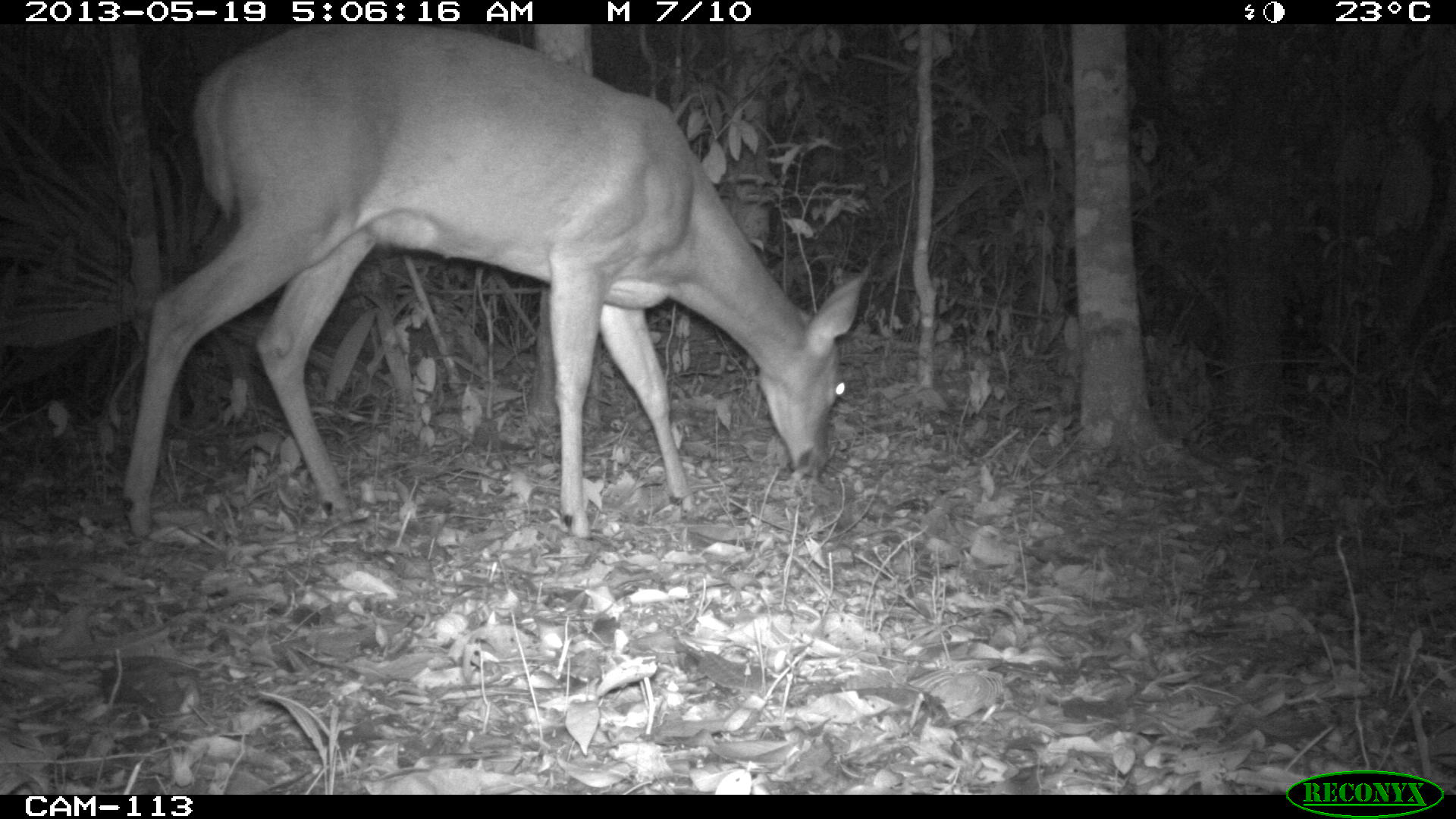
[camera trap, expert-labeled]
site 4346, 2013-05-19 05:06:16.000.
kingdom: Animalia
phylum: Chordata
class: Mammalia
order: Artiodactyla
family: Cervidae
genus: Odocoileus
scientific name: Odocoileus virginianus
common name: white-tailed deer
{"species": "Odocoileus virginianus (white-tailed deer)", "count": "1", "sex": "female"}